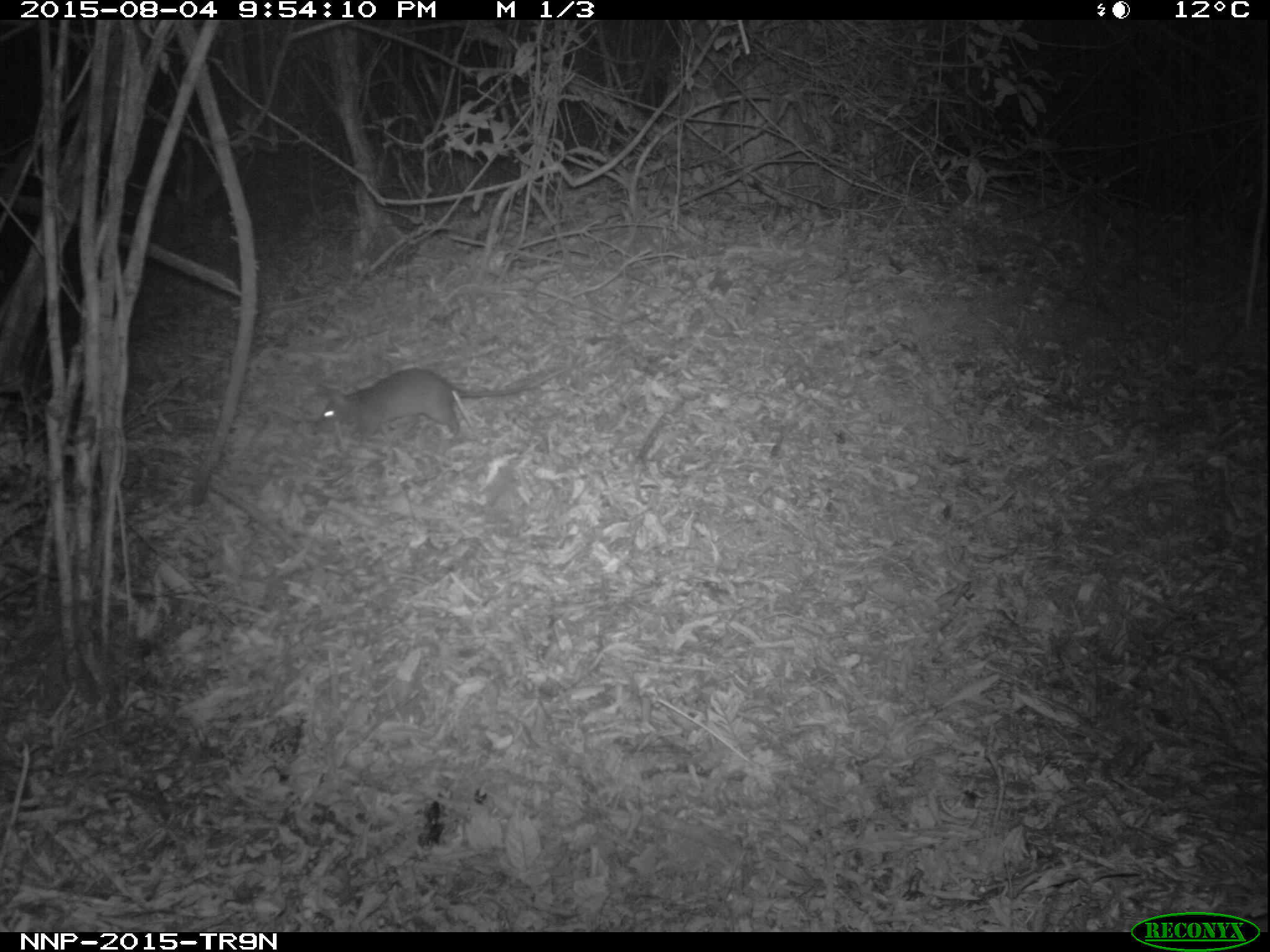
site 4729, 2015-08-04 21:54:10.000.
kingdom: Animalia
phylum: Chordata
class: Mammalia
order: Rodentia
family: Nesomyidae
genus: Cricetomys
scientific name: Cricetomys gambianus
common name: african giant pouched rat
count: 1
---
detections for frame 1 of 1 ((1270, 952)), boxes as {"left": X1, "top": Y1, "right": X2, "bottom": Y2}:
cricetomys gambianus: {"left": 311, "top": 365, "right": 574, "bottom": 442}